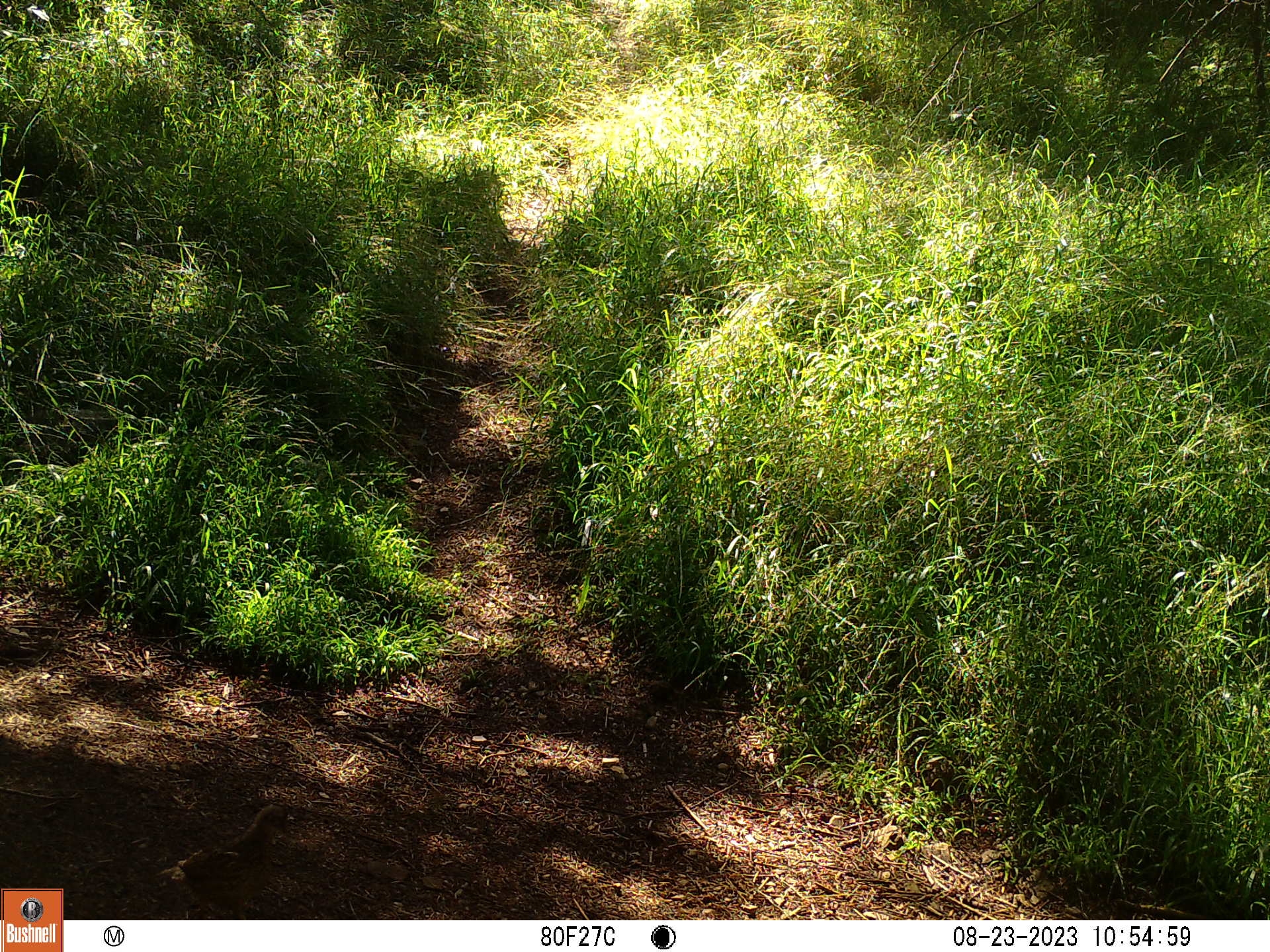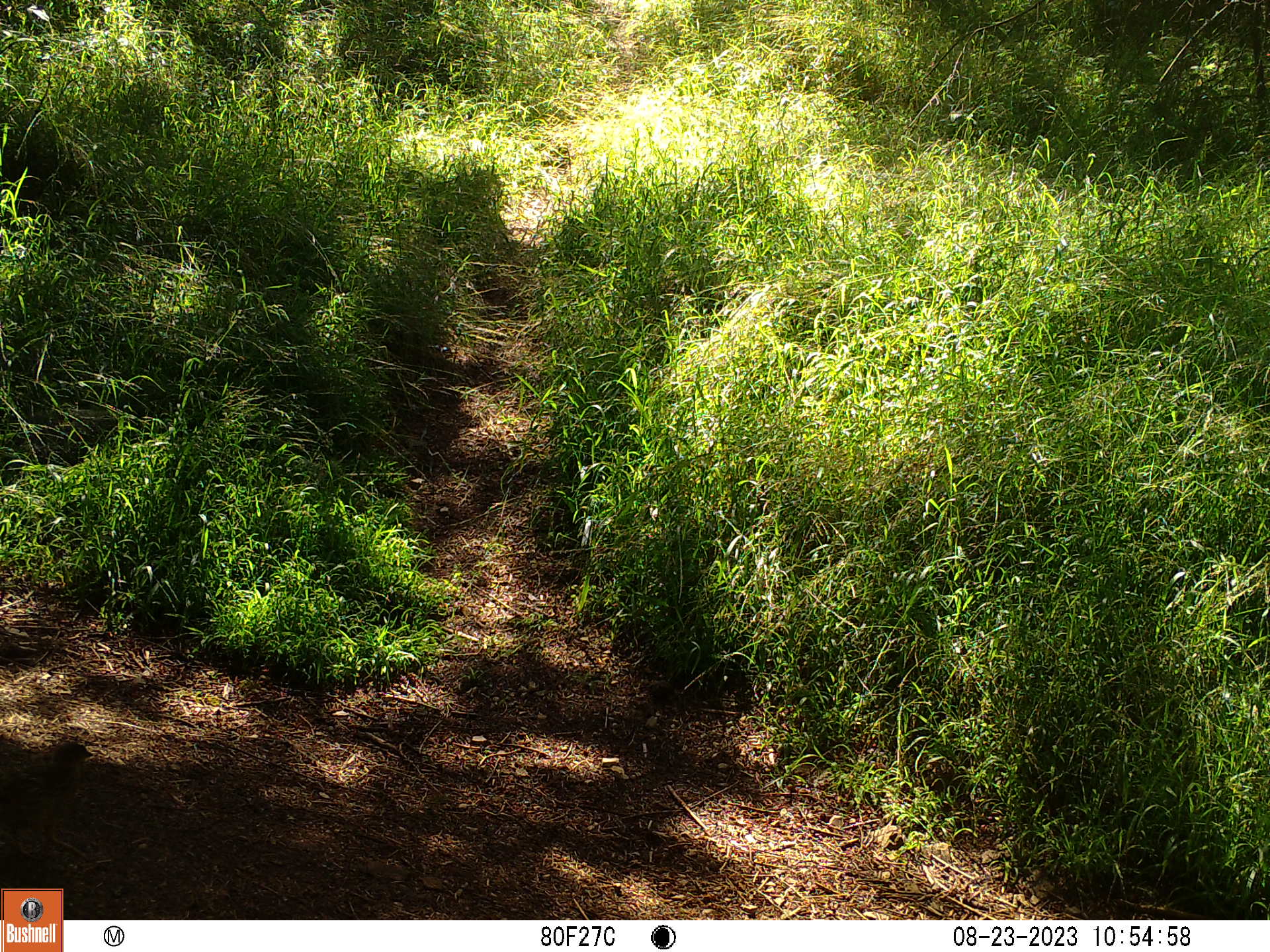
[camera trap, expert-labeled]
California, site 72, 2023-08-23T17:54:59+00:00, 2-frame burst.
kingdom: Animalia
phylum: Chordata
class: Aves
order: Galliformes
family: Odontophoridae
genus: Callipepla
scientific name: Callipepla californica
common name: california quail